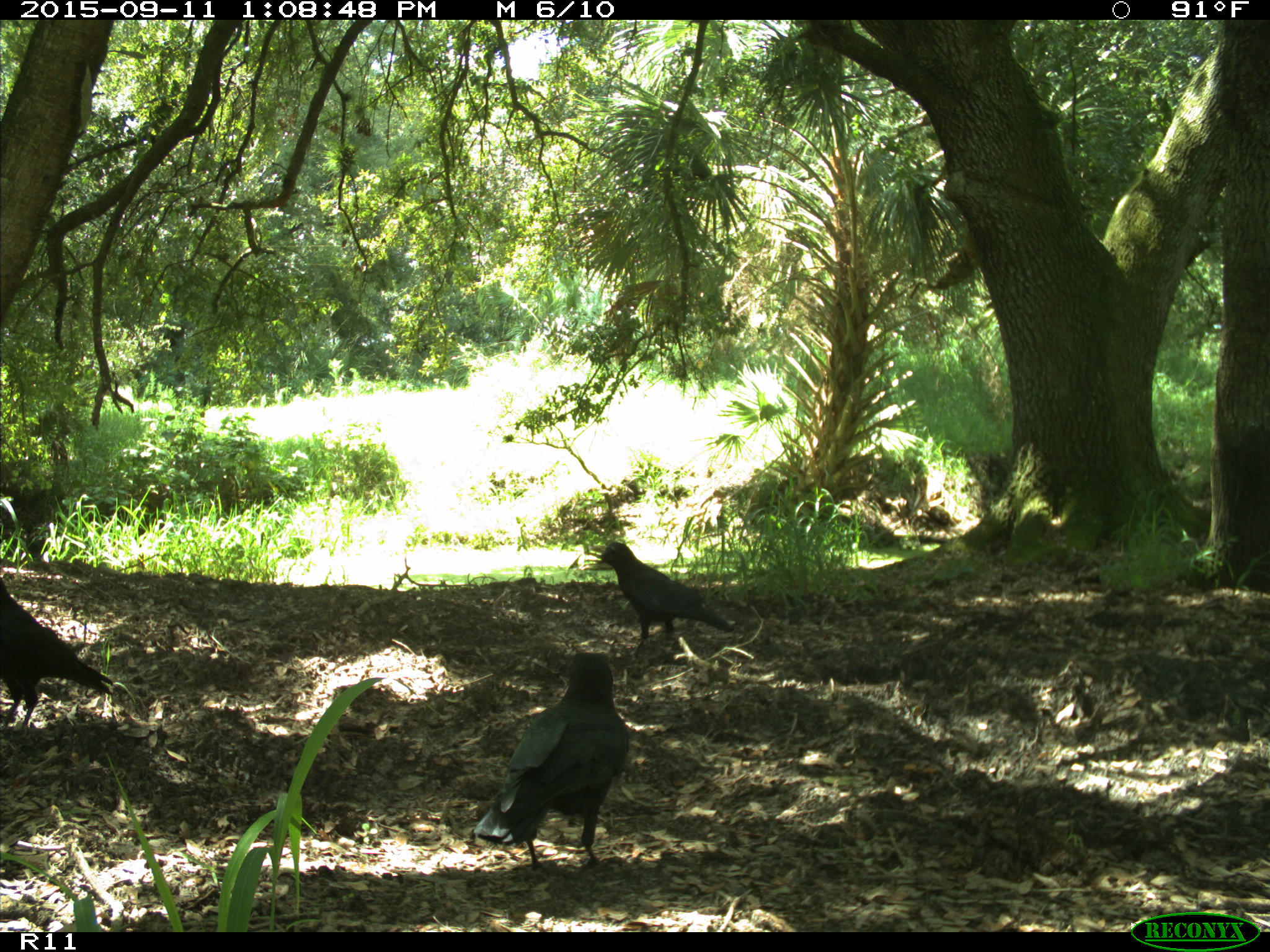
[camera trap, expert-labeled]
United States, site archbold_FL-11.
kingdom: Animalia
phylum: Chordata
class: Aves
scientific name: Aves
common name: birds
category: unidentified bird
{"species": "unidentified bird (birds) (Aves)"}